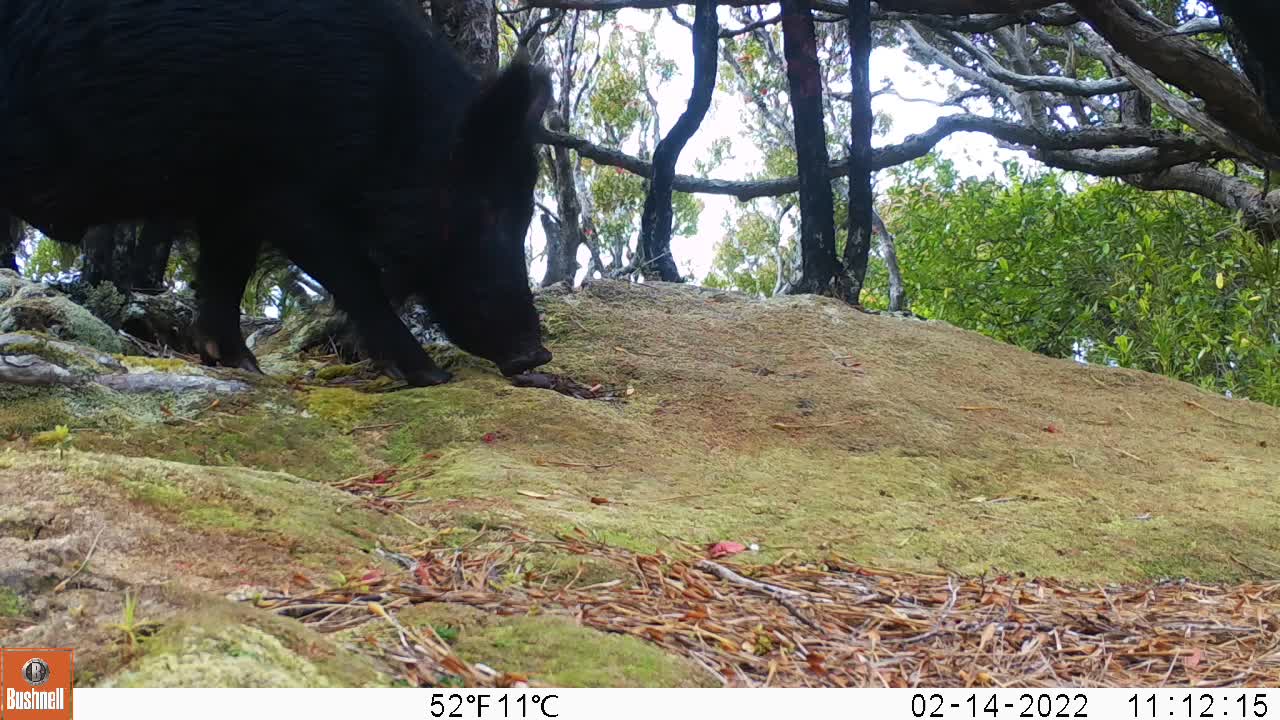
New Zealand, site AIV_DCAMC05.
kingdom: Animalia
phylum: Chordata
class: Mammalia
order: Artiodactyla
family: Suidae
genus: Sus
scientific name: Sus scrofa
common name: pig